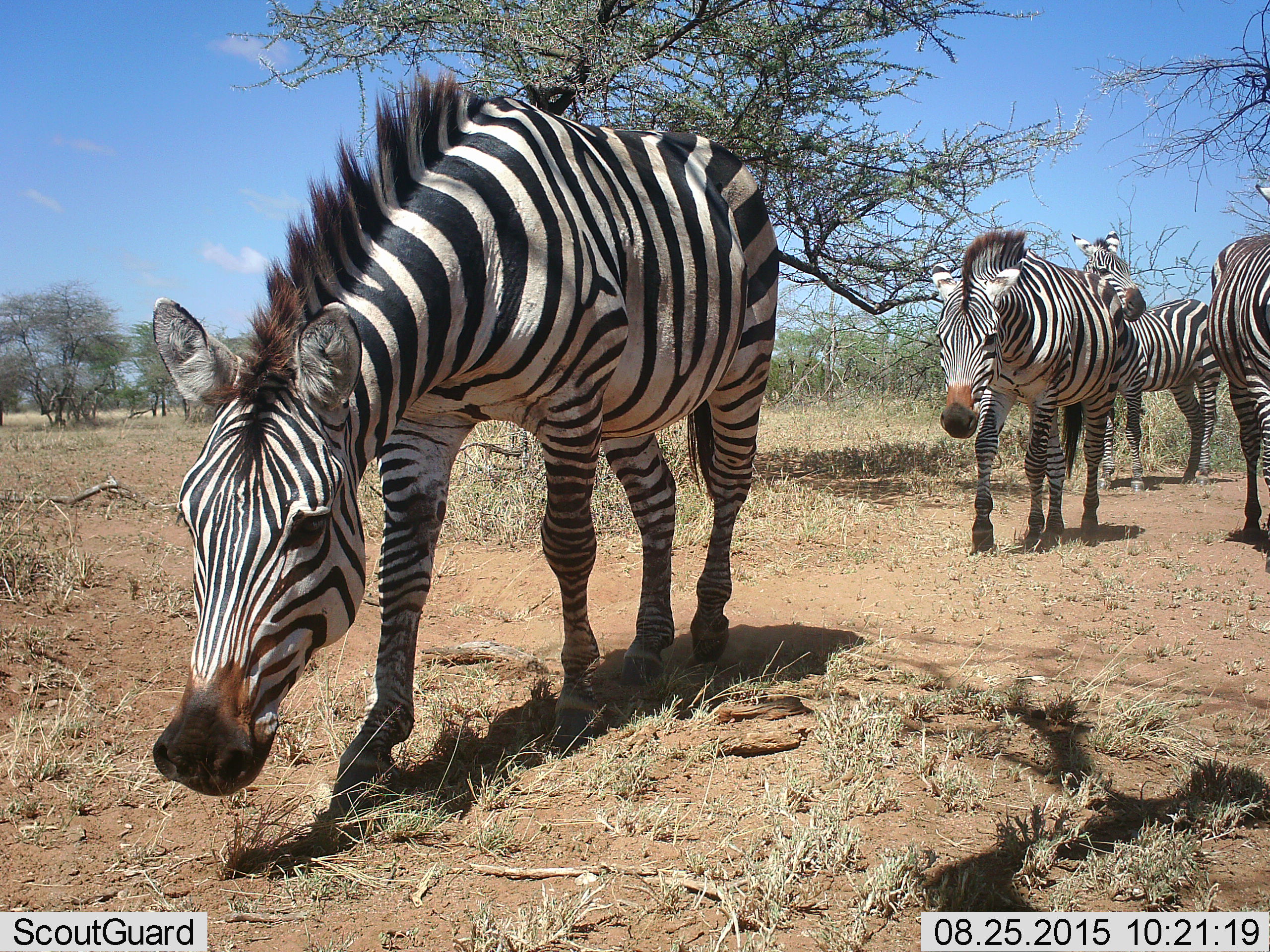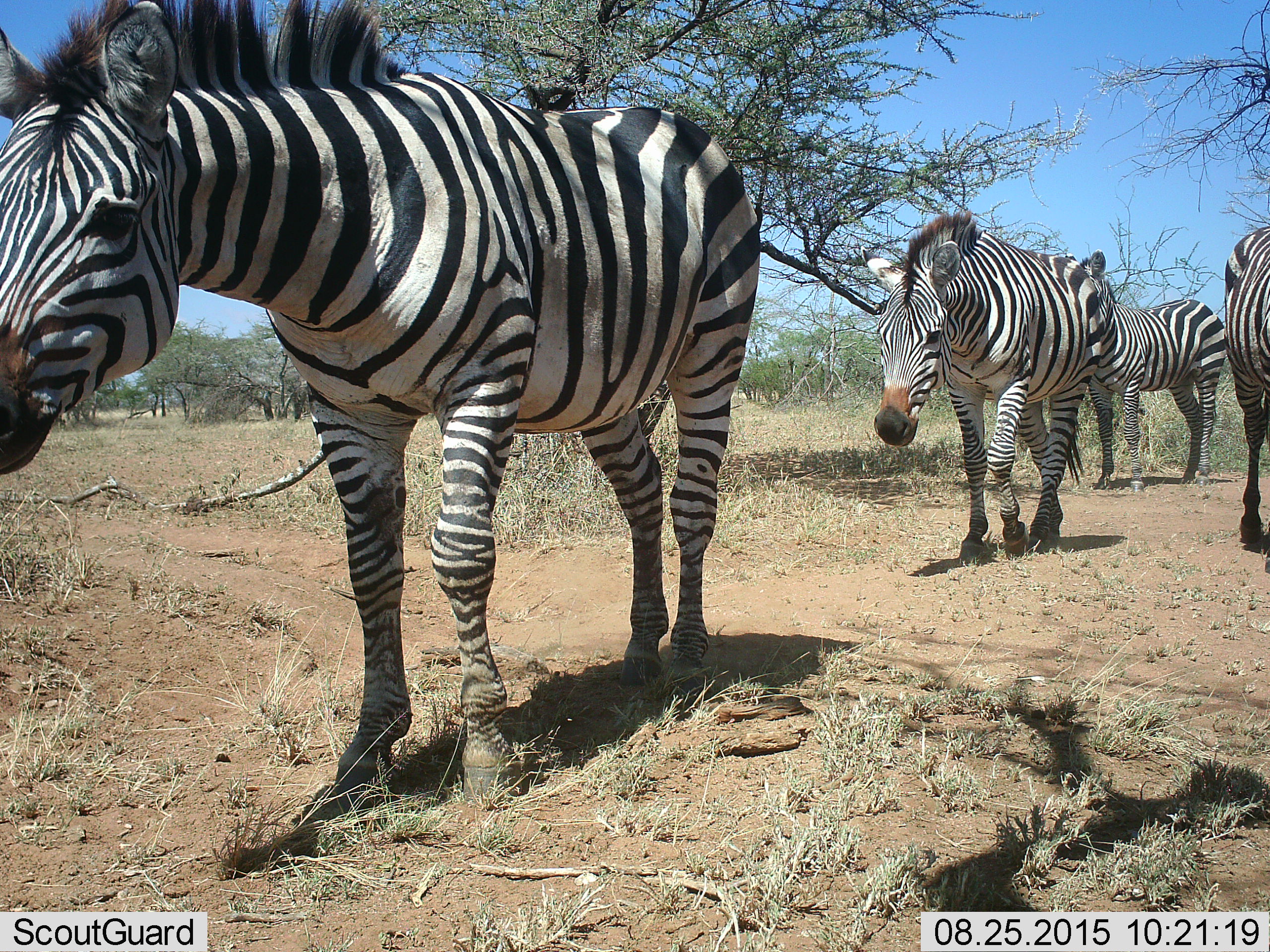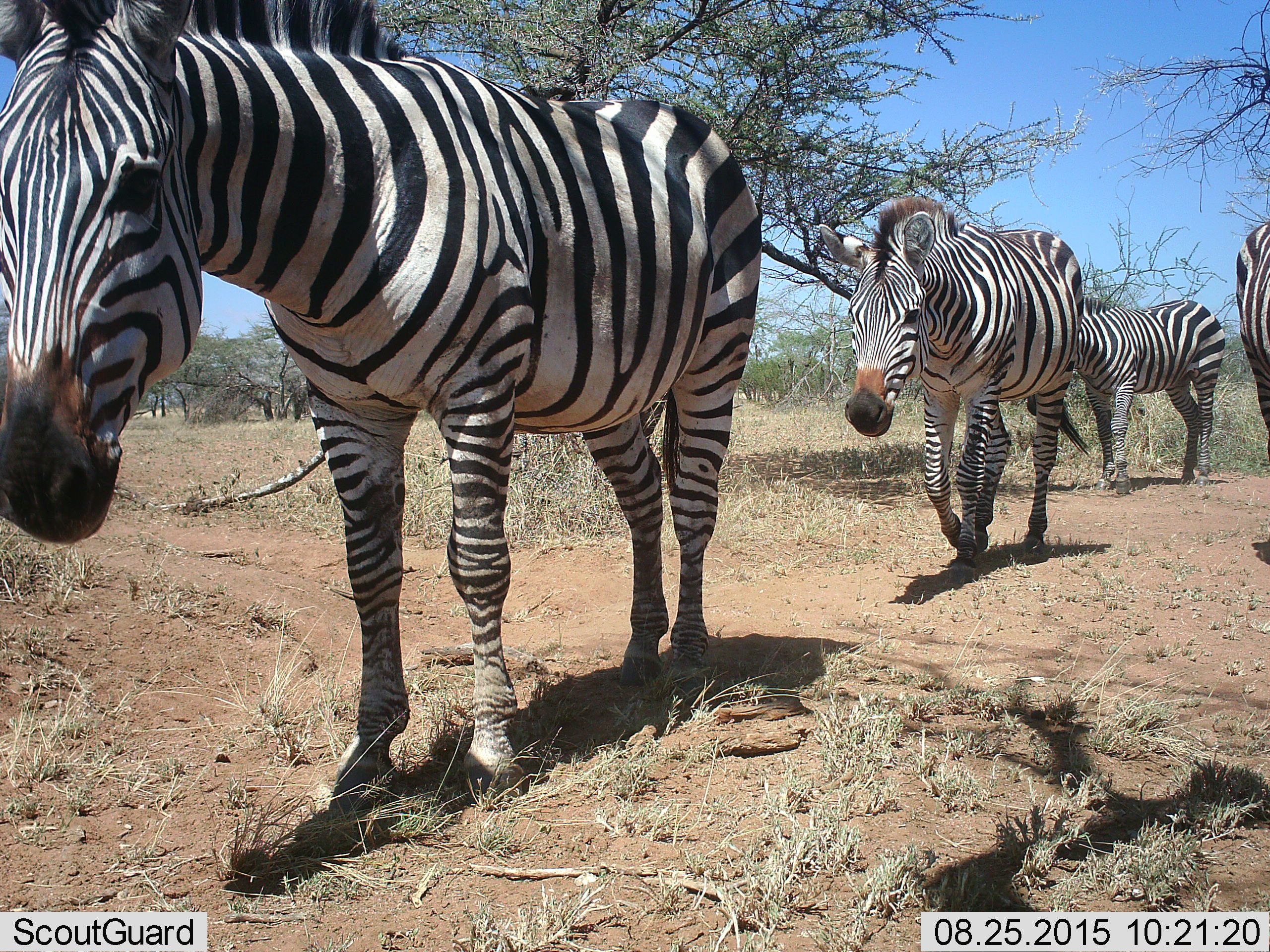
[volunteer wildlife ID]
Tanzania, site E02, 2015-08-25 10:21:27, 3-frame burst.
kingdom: Animalia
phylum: Chordata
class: Mammalia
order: Perissodactyla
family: Equidae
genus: Equus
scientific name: Equus quagga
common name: plains zebra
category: zebra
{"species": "zebra (plains zebra) (Equus quagga)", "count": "4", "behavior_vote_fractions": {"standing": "25%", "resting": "0%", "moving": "95%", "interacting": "0%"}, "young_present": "0%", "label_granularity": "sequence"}